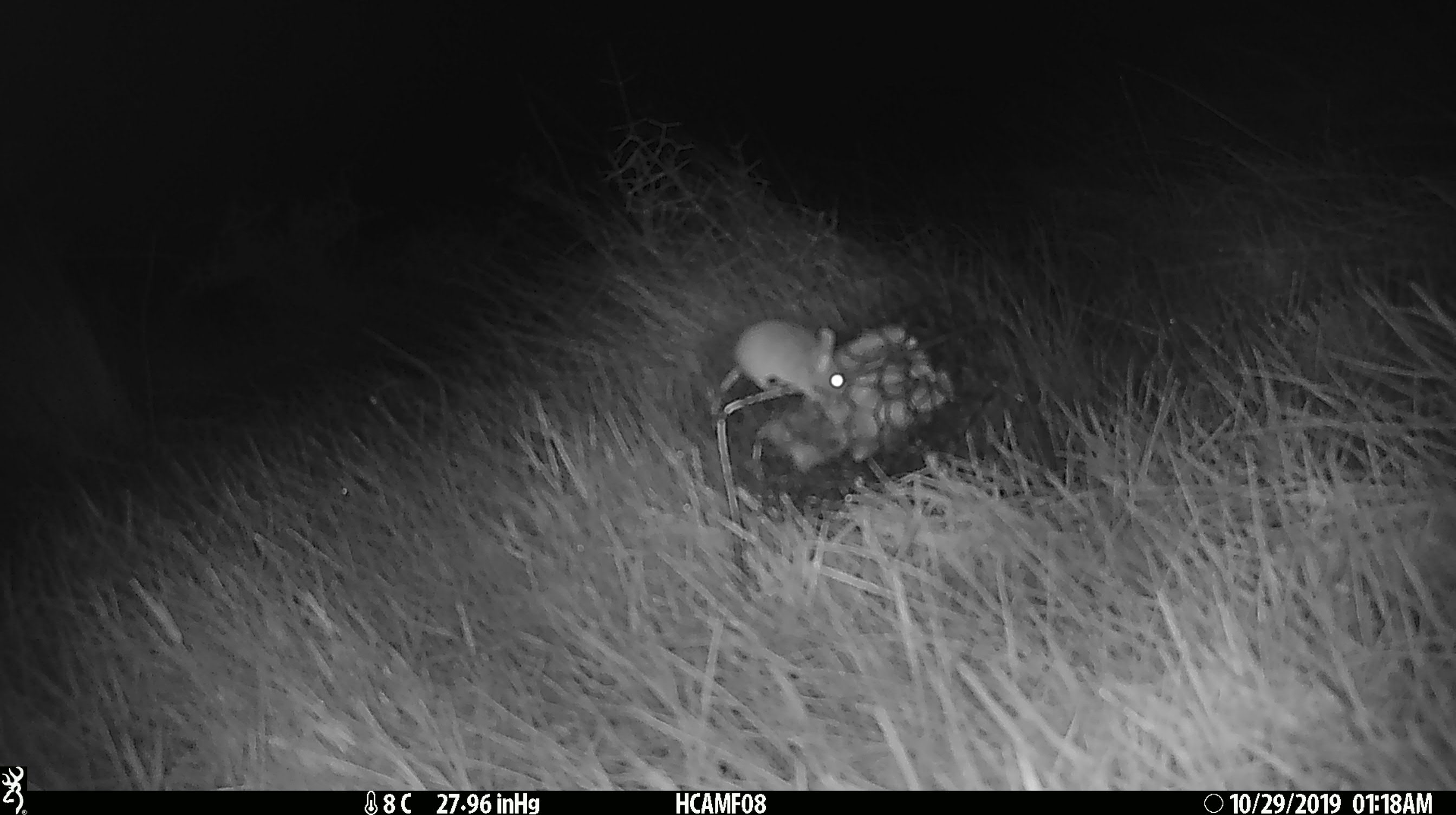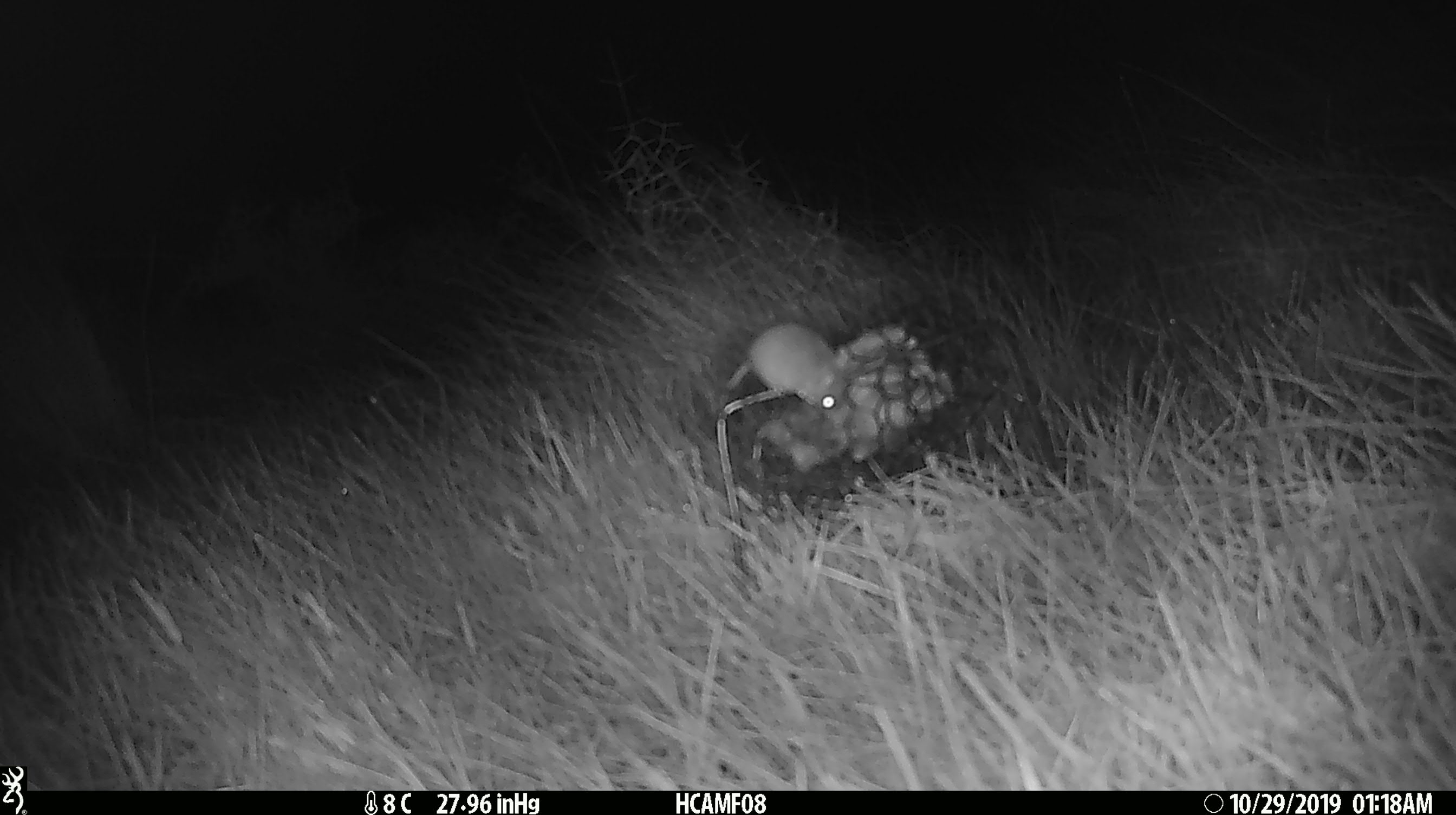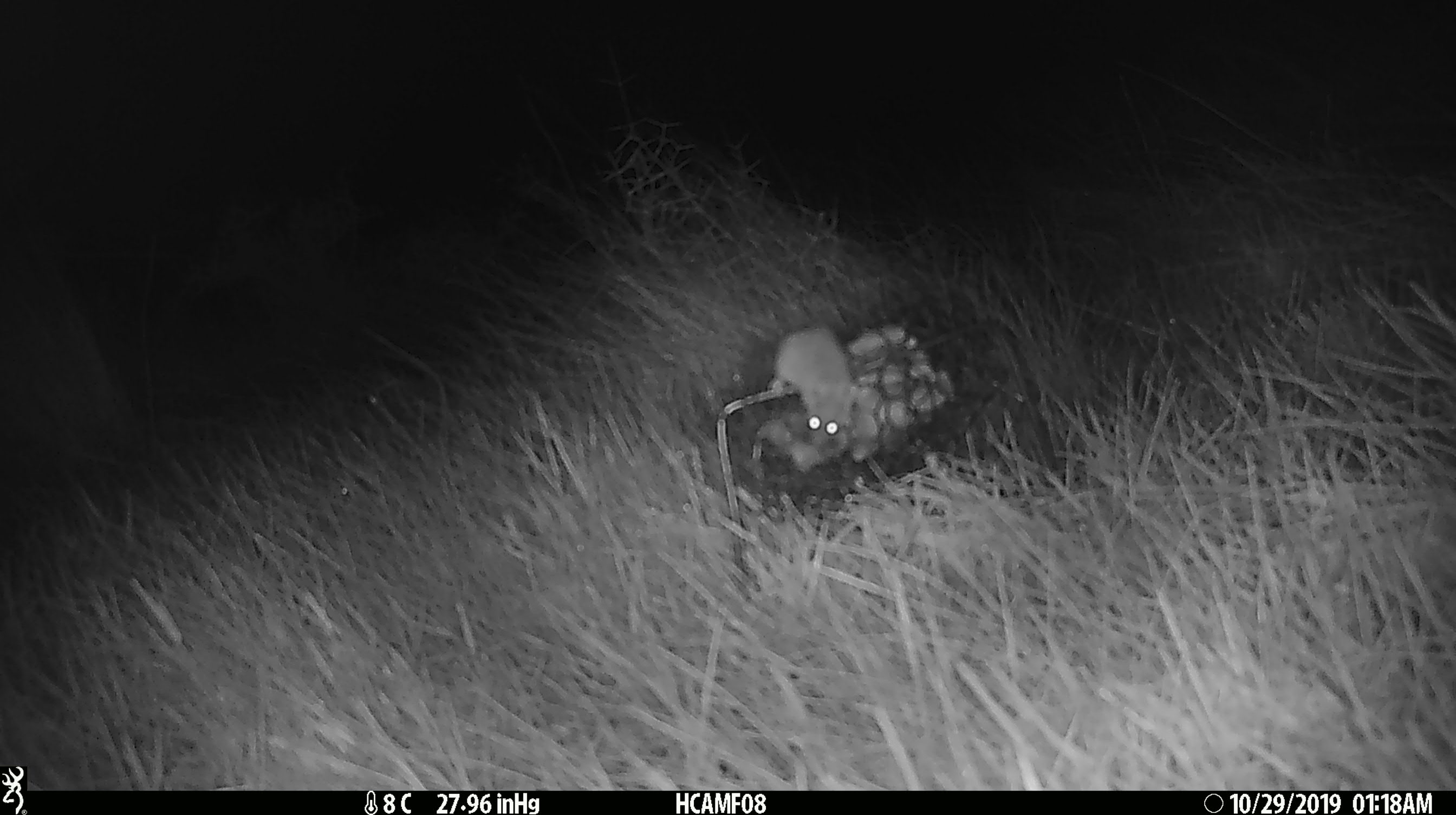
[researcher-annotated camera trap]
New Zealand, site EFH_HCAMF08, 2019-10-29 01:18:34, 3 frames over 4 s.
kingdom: Animalia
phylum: Chordata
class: Mammalia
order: Rodentia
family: Muridae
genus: Mus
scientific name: Mus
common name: mouse